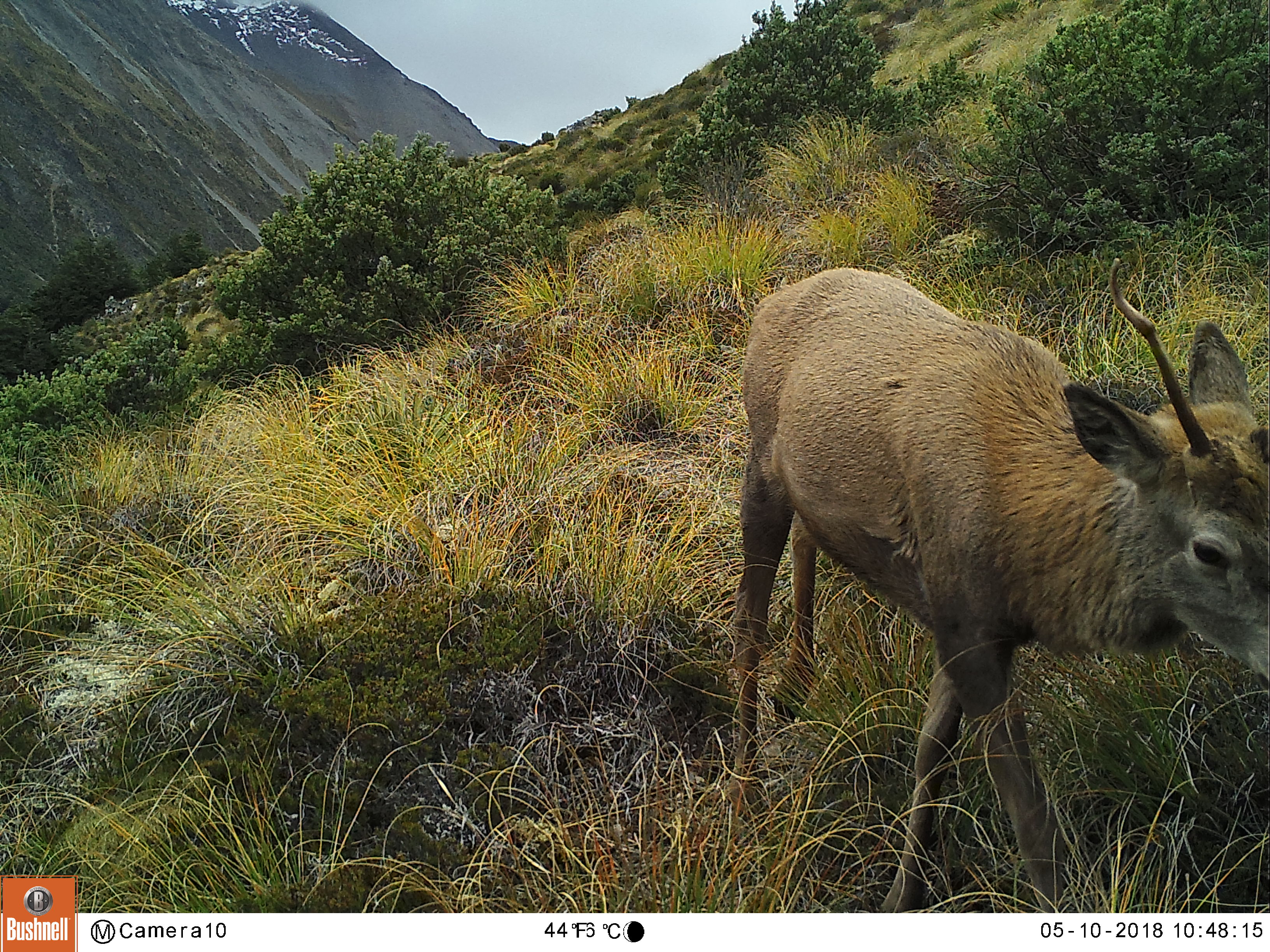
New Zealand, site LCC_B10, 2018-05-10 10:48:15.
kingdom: Animalia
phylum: Chordata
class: Mammalia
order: Artiodactyla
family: Cervidae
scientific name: Cervidae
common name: deer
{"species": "deer (Cervidae)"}